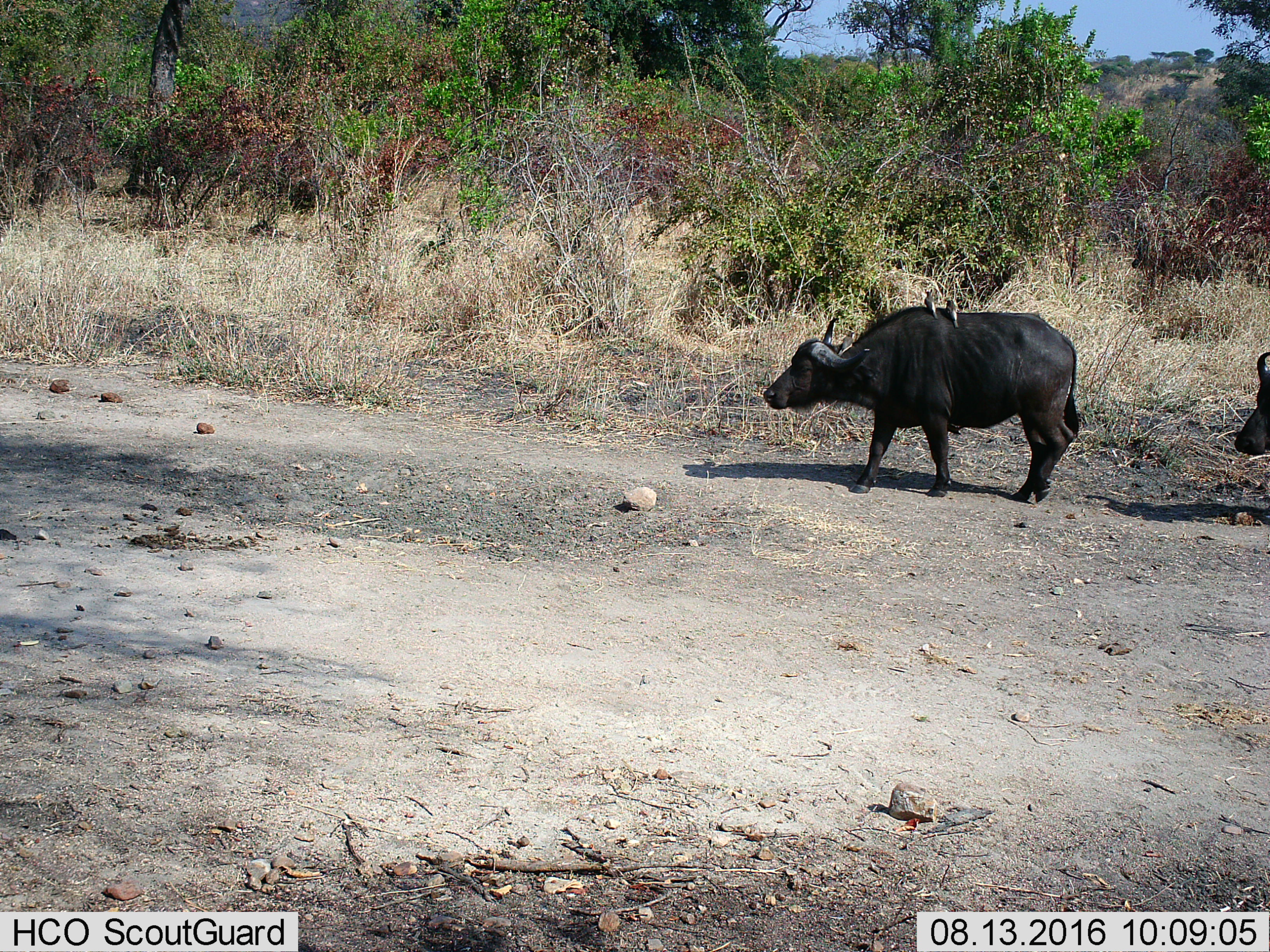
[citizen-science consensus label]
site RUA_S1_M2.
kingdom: Animalia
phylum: Chordata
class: Aves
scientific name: Aves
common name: bird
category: birdother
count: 3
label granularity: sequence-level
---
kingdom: Animalia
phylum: Chordata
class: Mammalia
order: Artiodactyla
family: Bovidae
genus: Syncerus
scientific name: Syncerus caffer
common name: african buffalo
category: buffalo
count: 2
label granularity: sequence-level